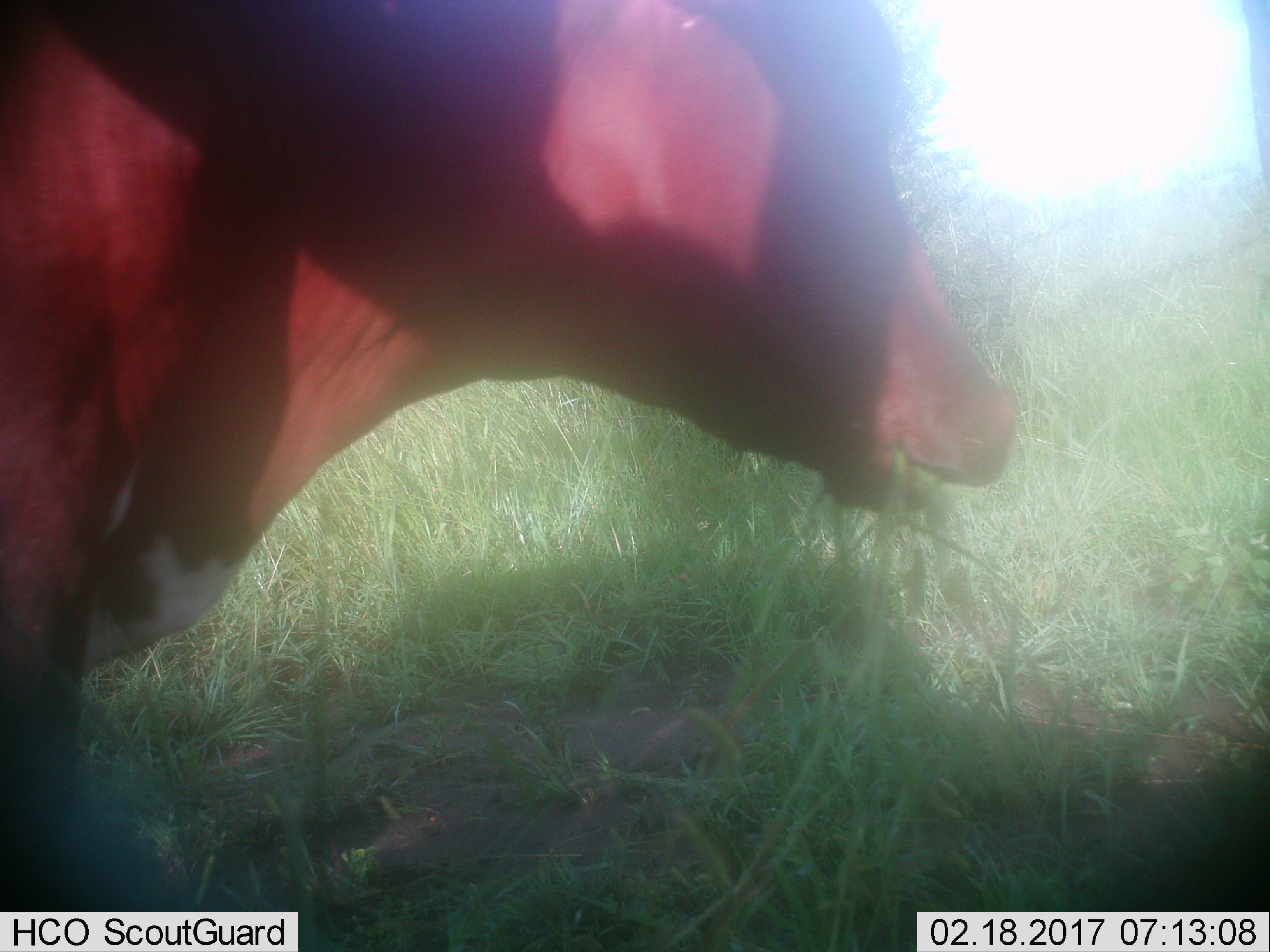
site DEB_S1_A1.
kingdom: Animalia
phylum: Chordata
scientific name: Vertebrata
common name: domestic animal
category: domesticanimal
Domesticanimal (domestic animal) (Vertebrata), count 1. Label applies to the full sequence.